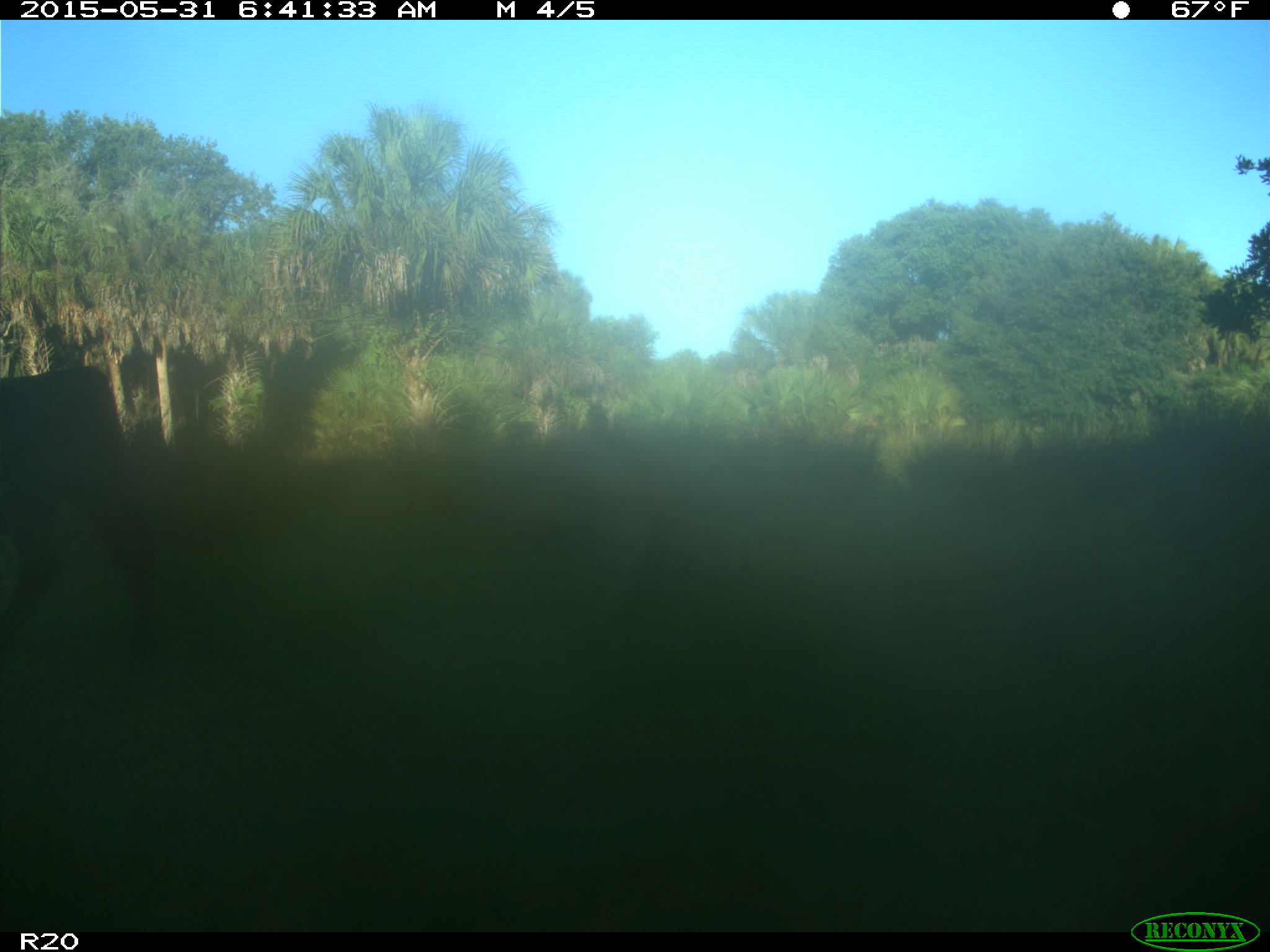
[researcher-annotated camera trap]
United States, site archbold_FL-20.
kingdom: Animalia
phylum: Chordata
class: Mammalia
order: Artiodactyla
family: Bovidae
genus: Bos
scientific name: Bos taurus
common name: domestic cow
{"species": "Bos taurus (domestic cow)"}